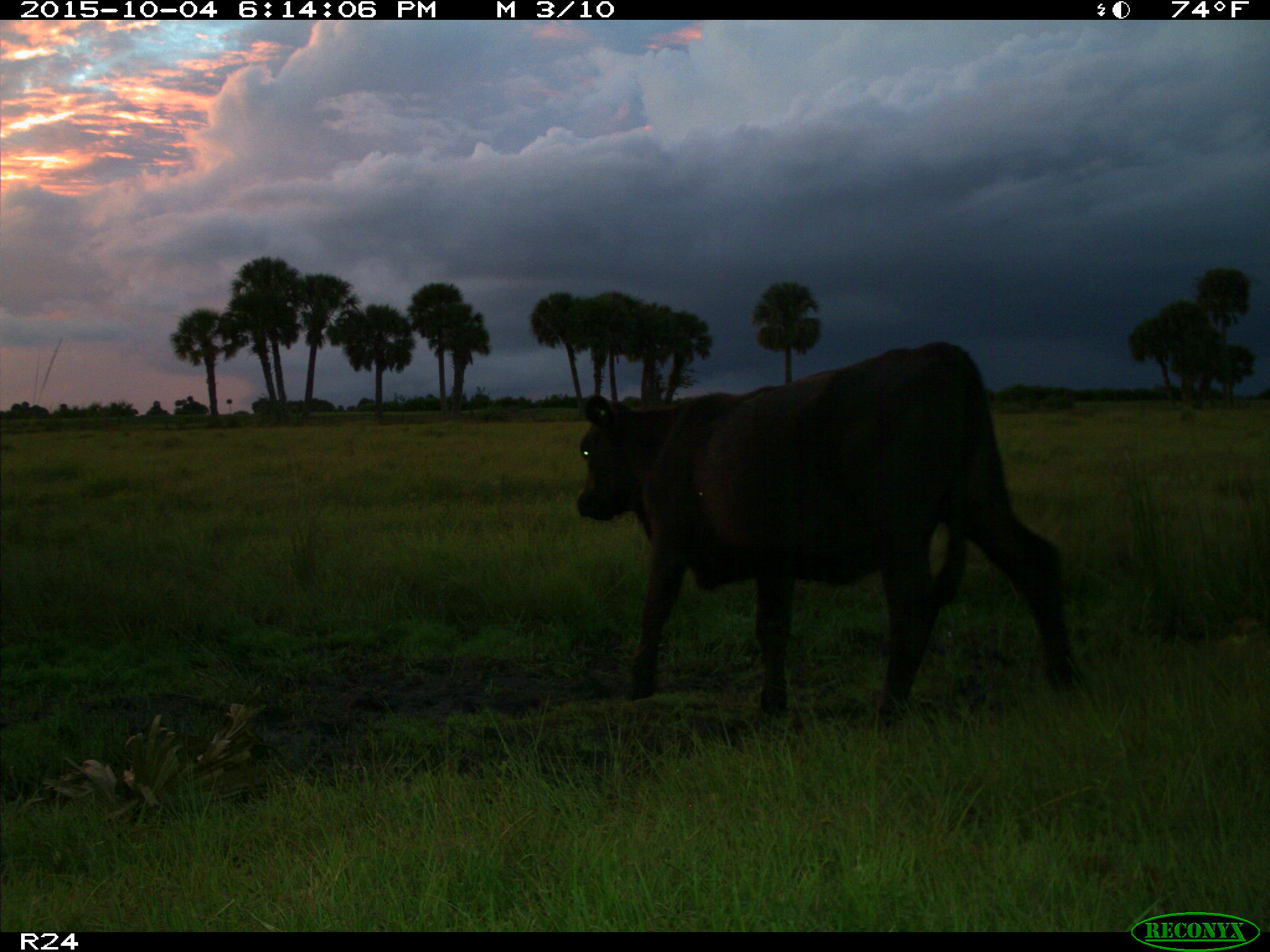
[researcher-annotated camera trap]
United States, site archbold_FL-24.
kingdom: Animalia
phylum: Chordata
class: Mammalia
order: Artiodactyla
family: Bovidae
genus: Bos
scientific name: Bos taurus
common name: domestic cow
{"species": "Bos taurus (domestic cow)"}